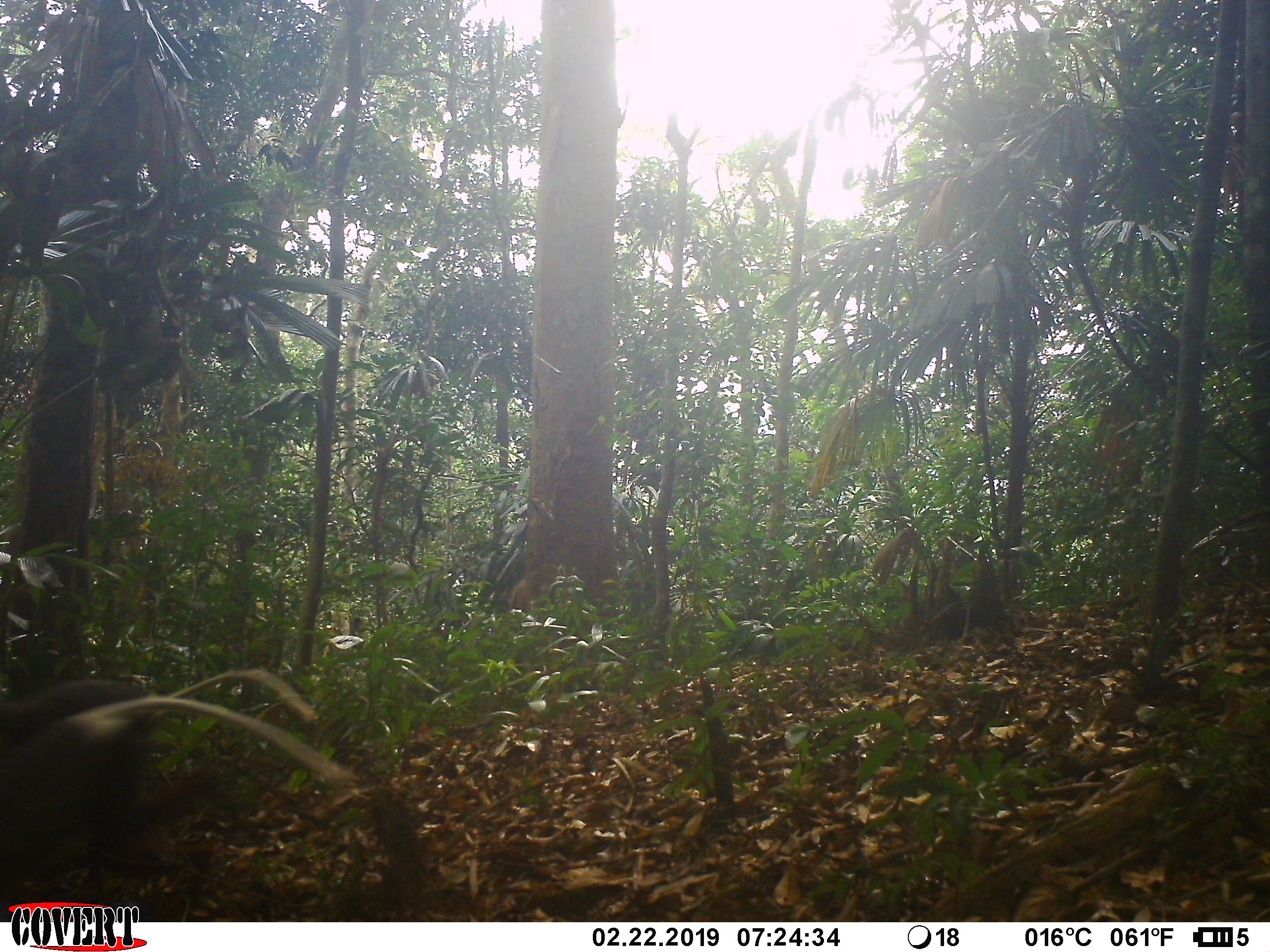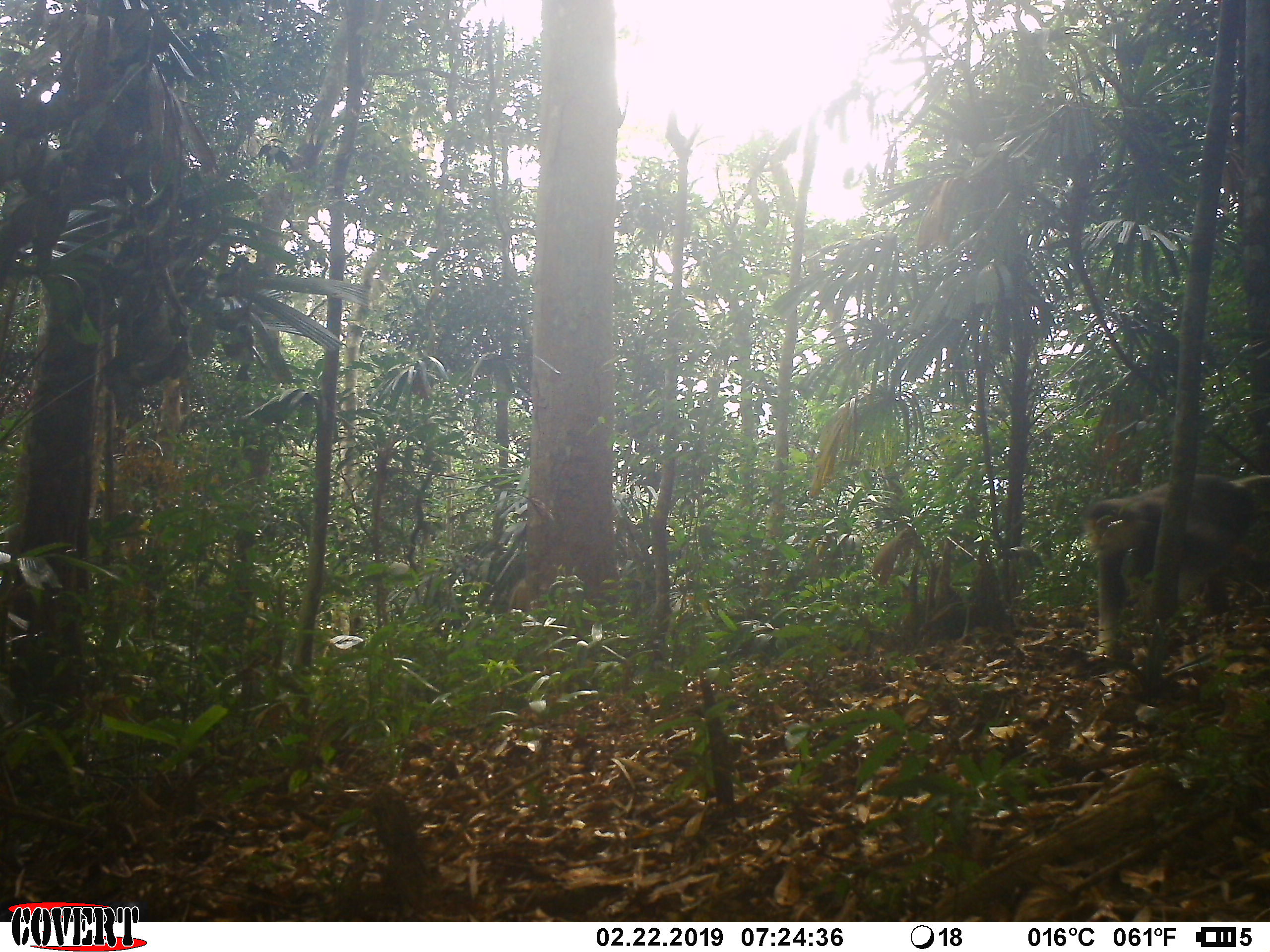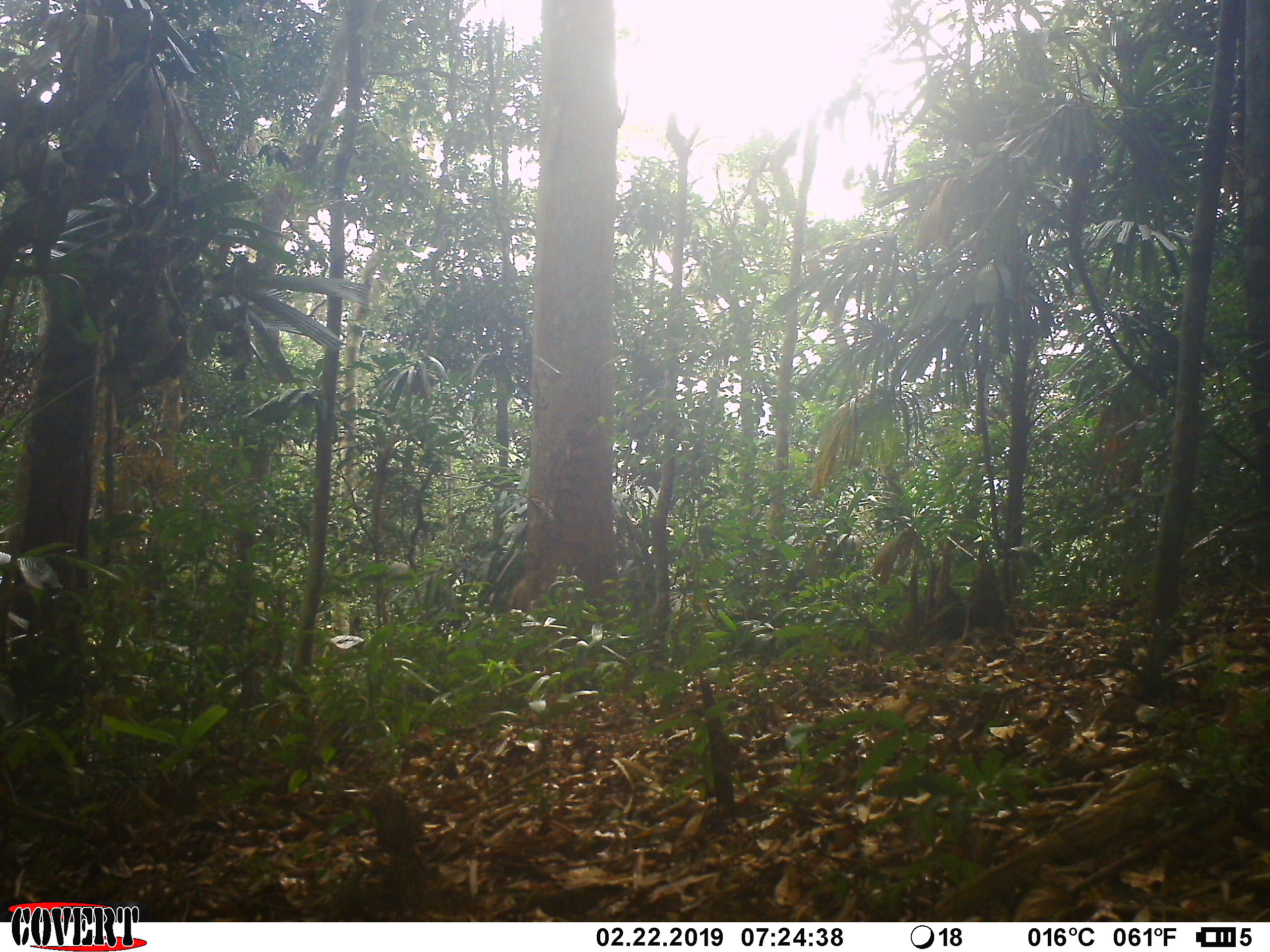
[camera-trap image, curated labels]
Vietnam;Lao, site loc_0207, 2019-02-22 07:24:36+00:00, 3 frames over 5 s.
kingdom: Animalia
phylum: Chordata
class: Mammalia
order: Primates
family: Cercopithecidae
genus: Pygathrix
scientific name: Pygathrix nemaeus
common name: red-shanked douc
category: red shanked douc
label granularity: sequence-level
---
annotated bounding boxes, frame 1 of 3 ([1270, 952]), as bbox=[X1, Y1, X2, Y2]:
red shanked douc: bbox=[0, 665, 361, 920]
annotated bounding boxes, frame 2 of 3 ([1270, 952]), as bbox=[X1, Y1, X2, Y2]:
red shanked douc: bbox=[1086, 469, 1270, 657]